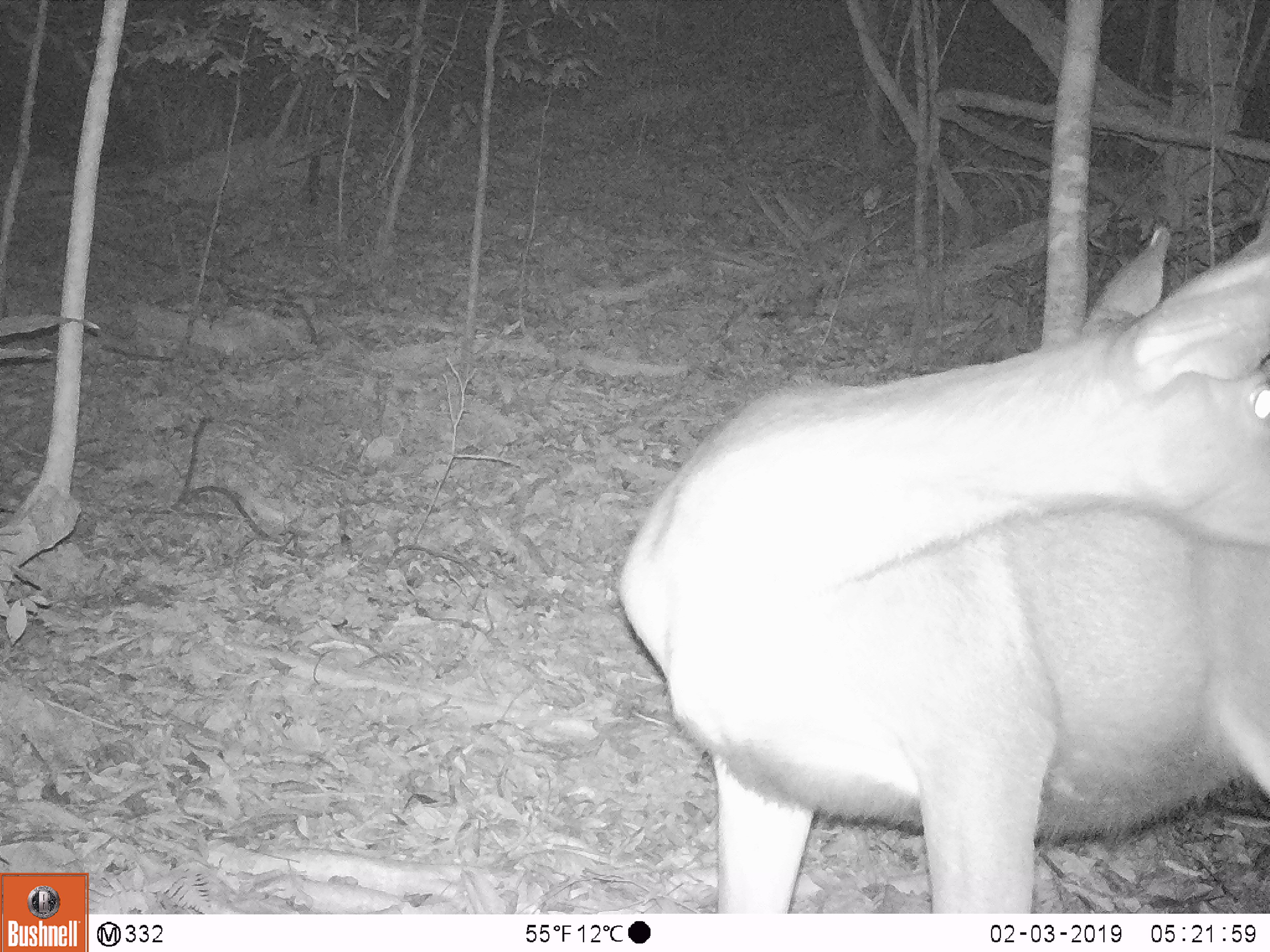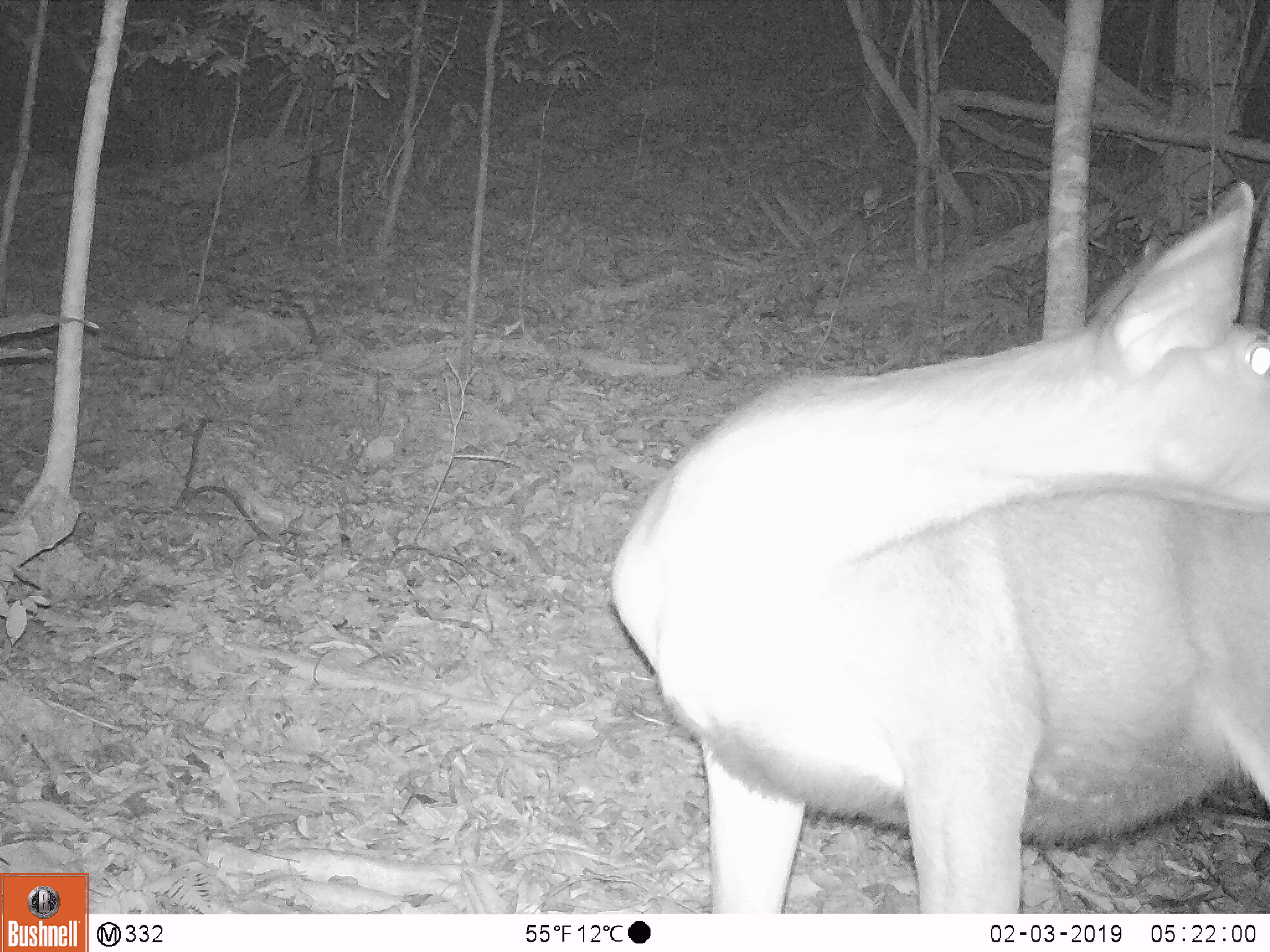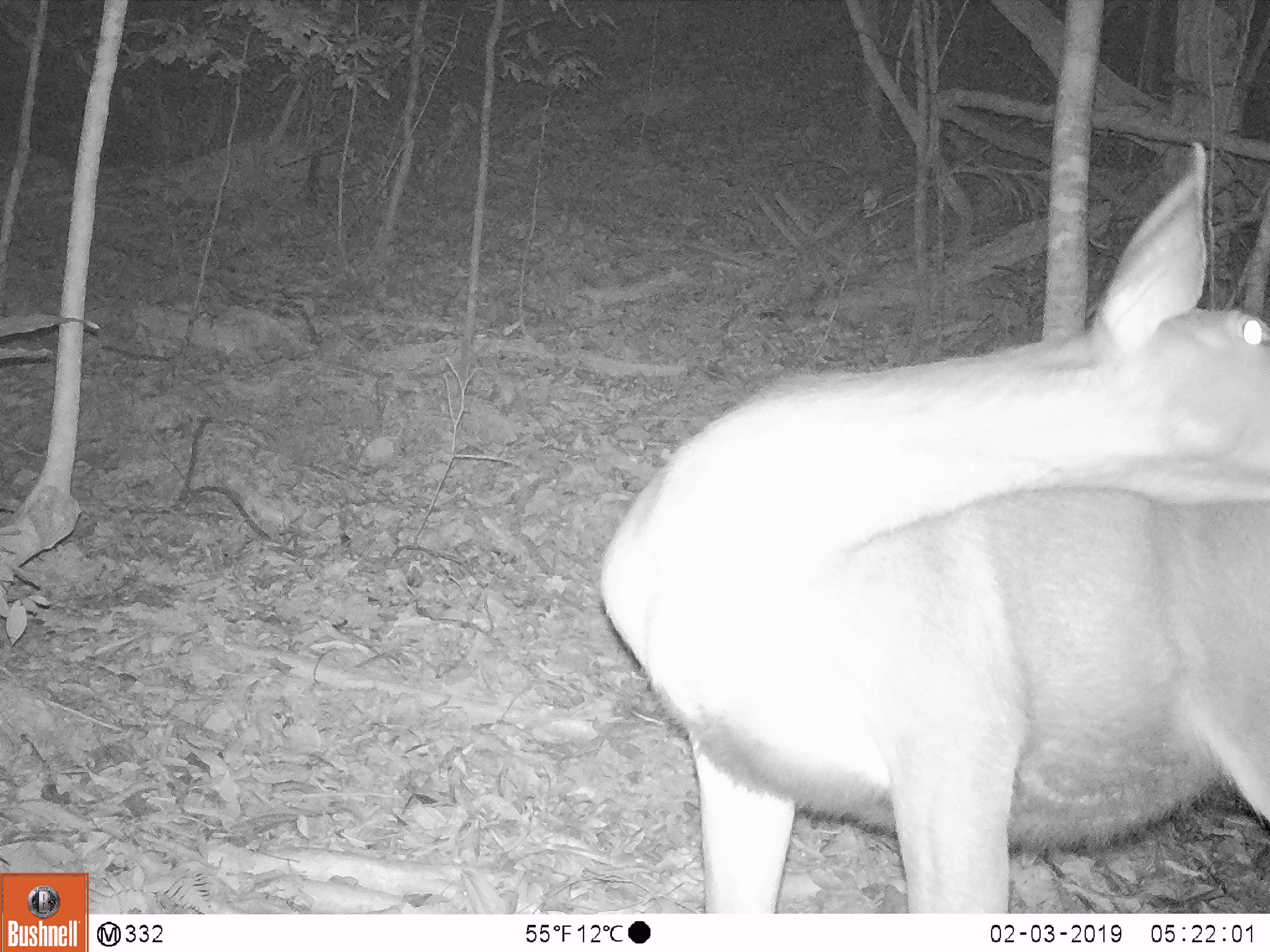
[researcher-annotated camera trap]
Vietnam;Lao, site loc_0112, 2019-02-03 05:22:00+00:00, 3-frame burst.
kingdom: Animalia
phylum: Chordata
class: Mammalia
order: Artiodactyla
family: Cervidae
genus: Rusa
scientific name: Rusa unicolor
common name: sambar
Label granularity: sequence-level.